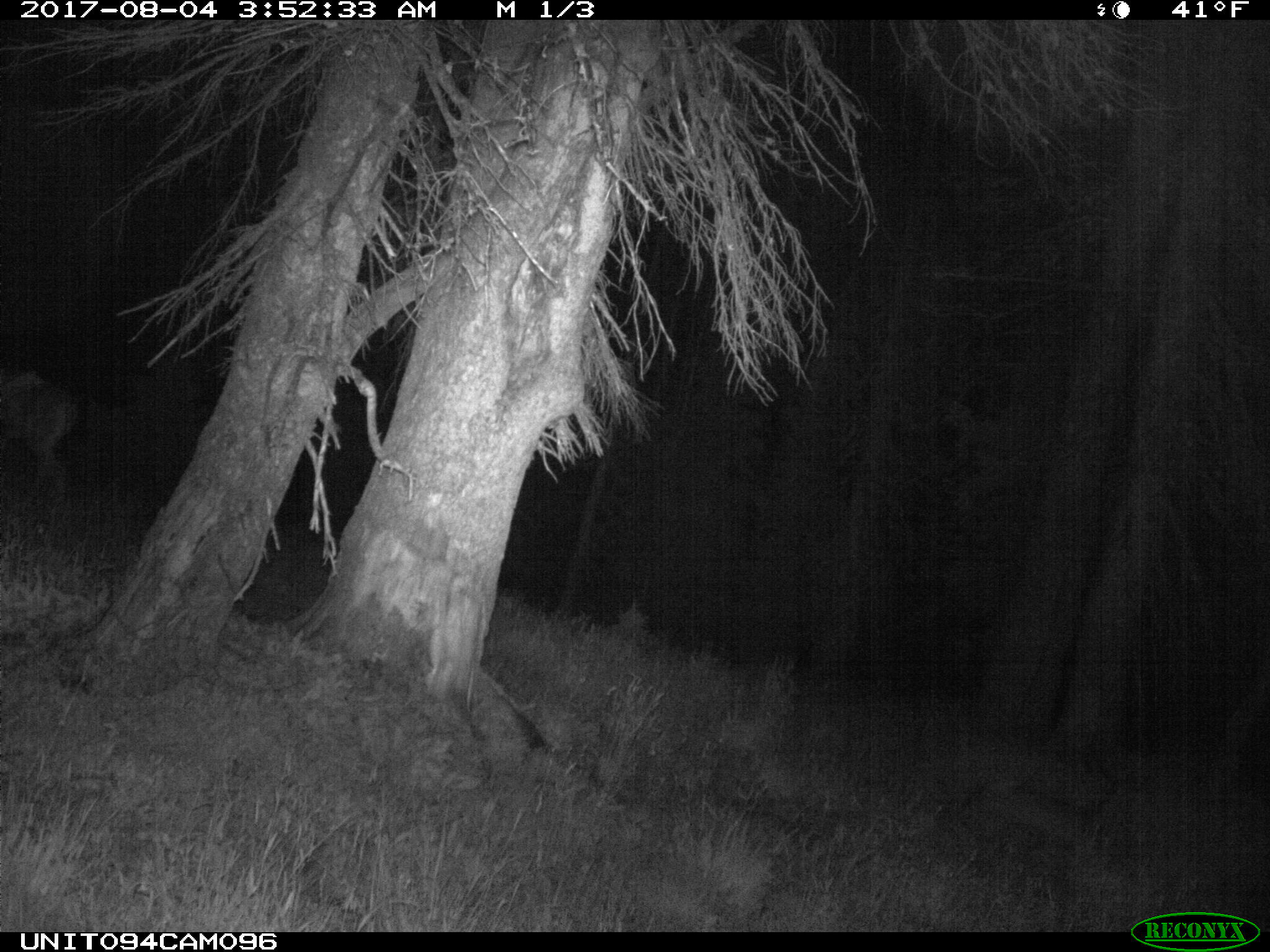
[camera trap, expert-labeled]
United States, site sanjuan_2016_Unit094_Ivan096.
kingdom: Animalia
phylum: Chordata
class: Mammalia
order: Artiodactyla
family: Cervidae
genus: Odocoileus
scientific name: Odocoileus hemionus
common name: mule deer